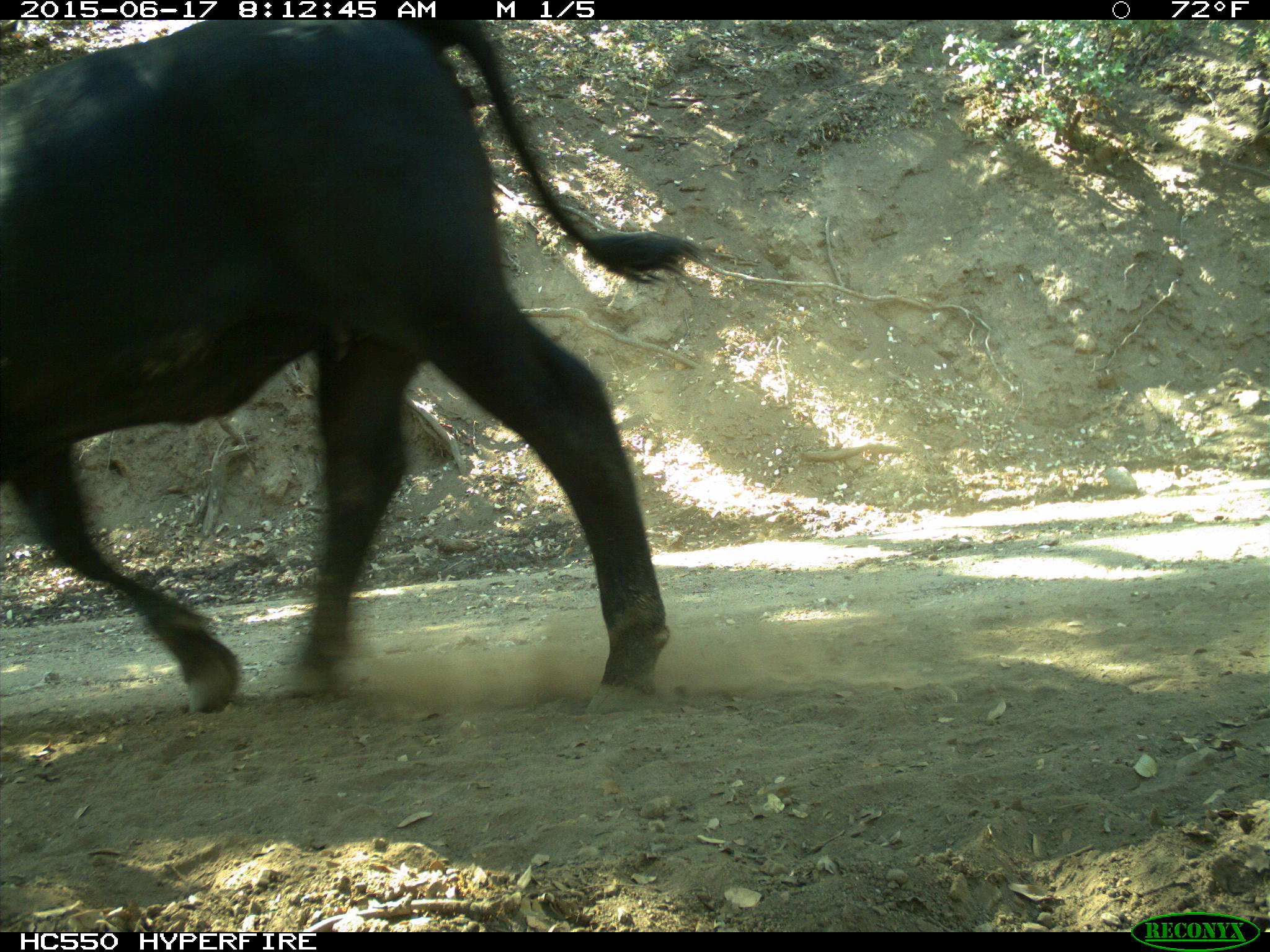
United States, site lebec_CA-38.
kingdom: Animalia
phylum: Chordata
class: Mammalia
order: Artiodactyla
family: Bovidae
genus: Bos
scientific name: Bos taurus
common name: domestic cow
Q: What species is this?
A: Bos taurus (domestic cow).